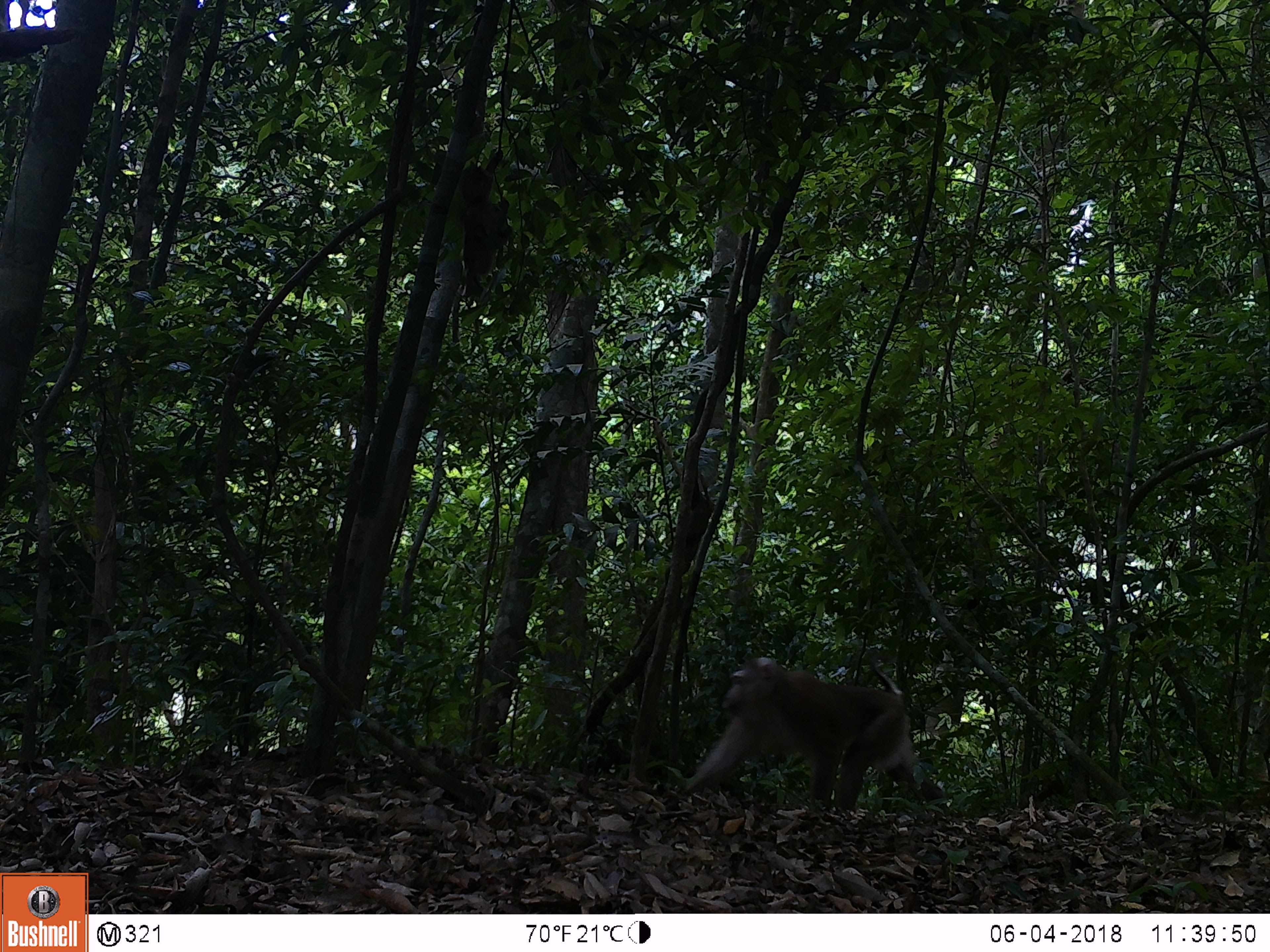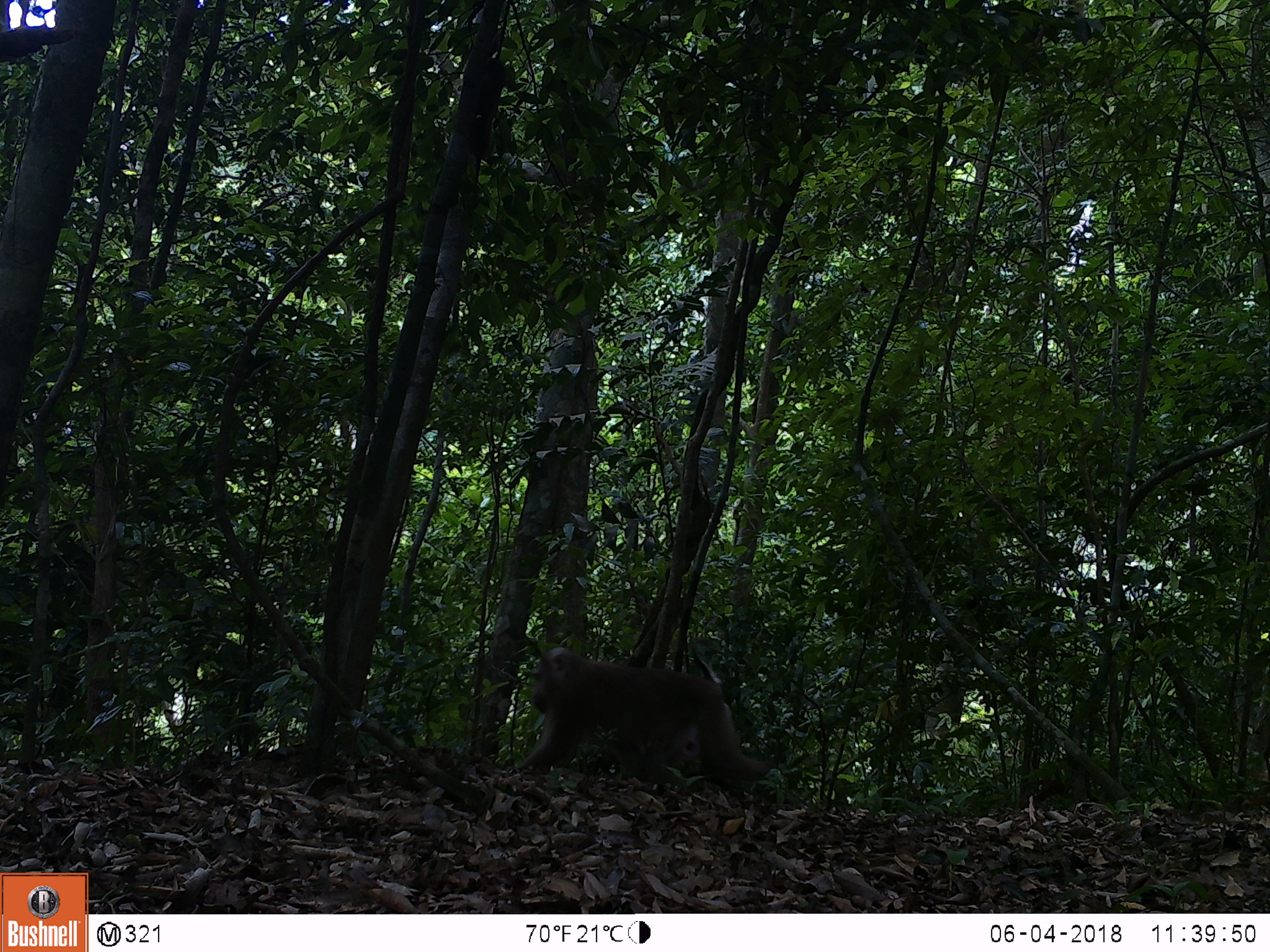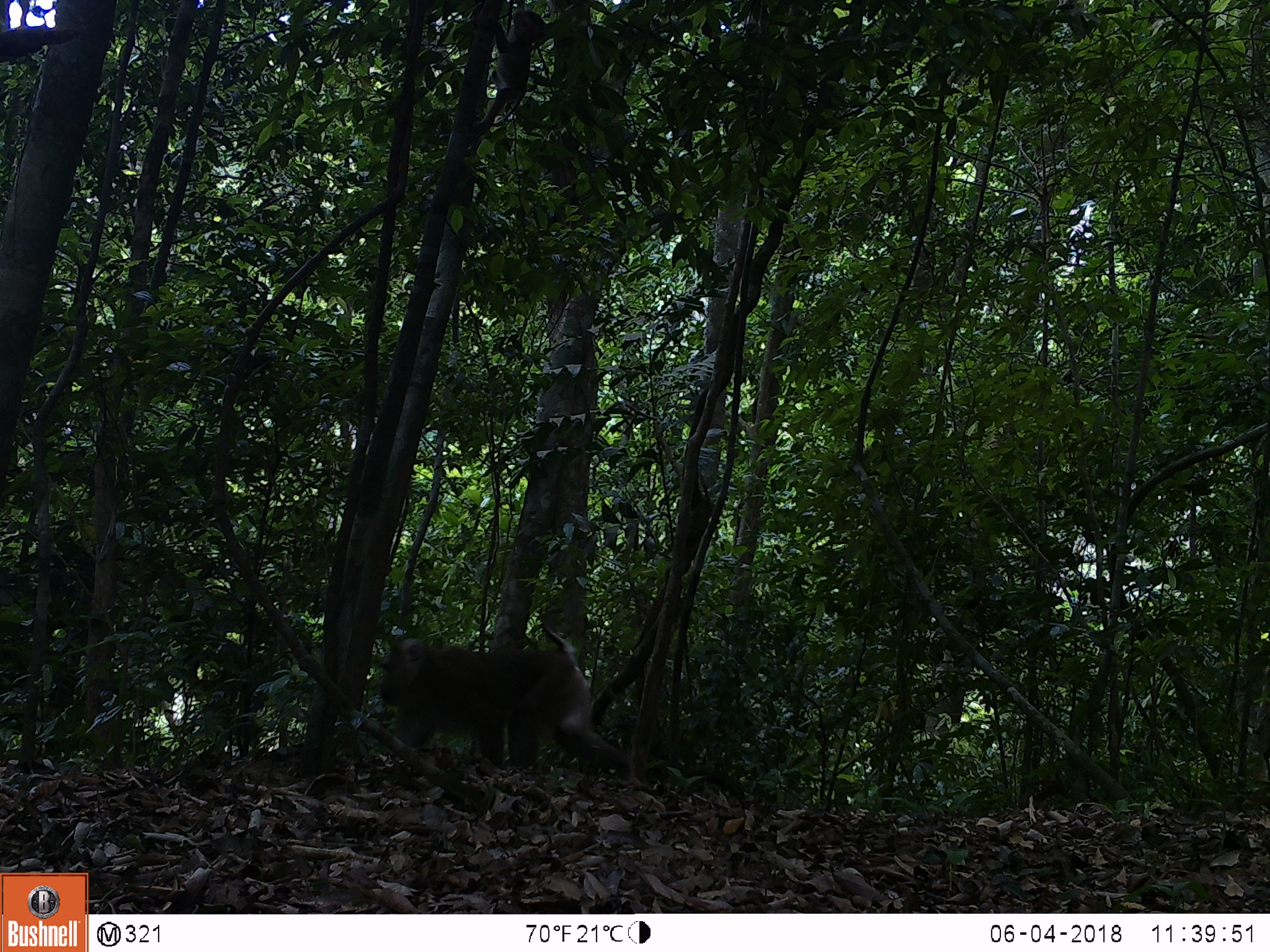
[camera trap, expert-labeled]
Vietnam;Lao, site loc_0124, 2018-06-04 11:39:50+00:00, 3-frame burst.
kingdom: Animalia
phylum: Chordata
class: Mammalia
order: Primates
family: Cercopithecidae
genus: Macaca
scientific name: Macaca nemestrina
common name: pig-tailed macaque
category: pig tailed macaque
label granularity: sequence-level